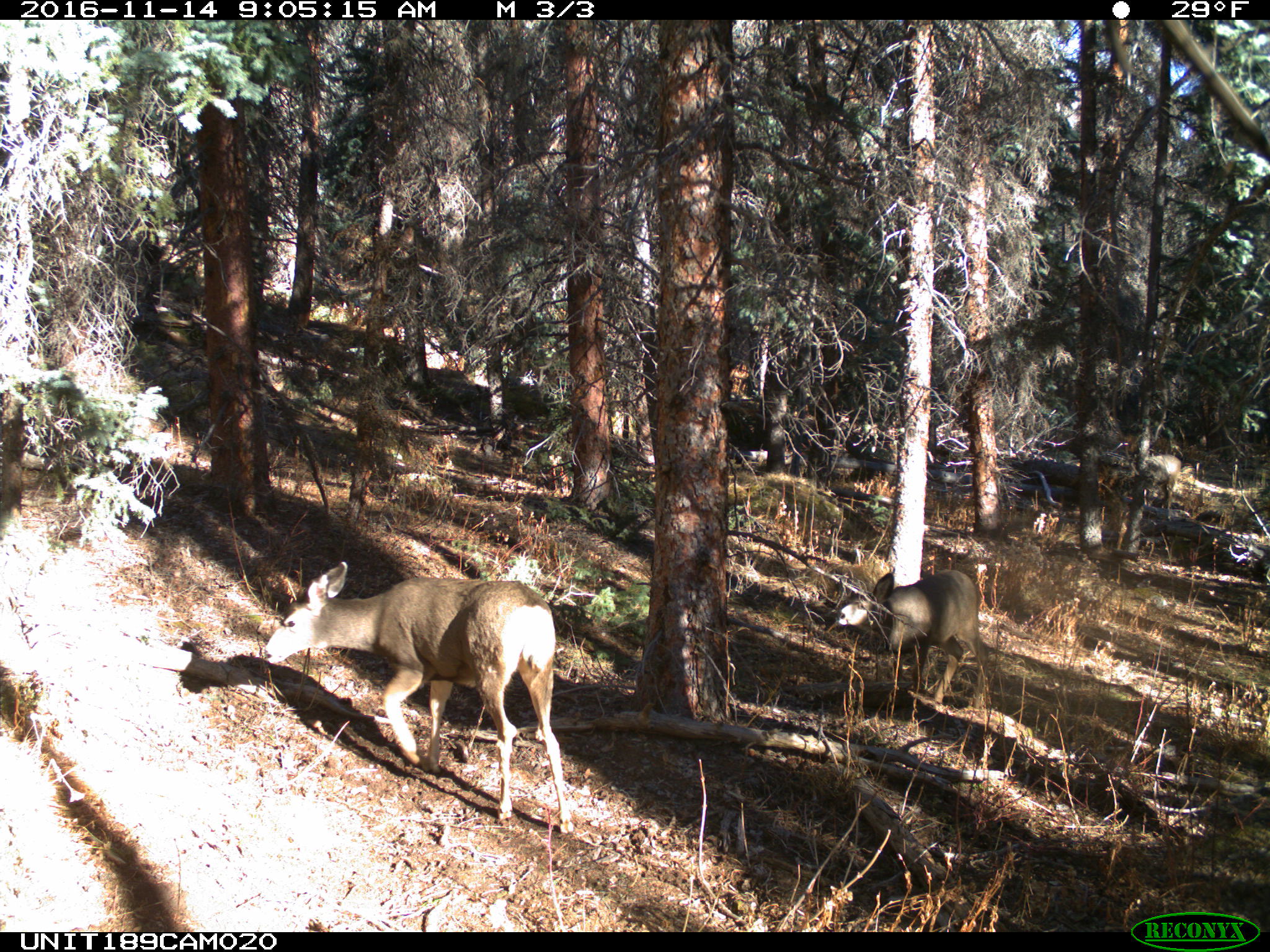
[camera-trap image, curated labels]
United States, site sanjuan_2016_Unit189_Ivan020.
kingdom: Animalia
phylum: Chordata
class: Mammalia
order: Artiodactyla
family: Cervidae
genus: Odocoileus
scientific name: Odocoileus hemionus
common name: mule deer